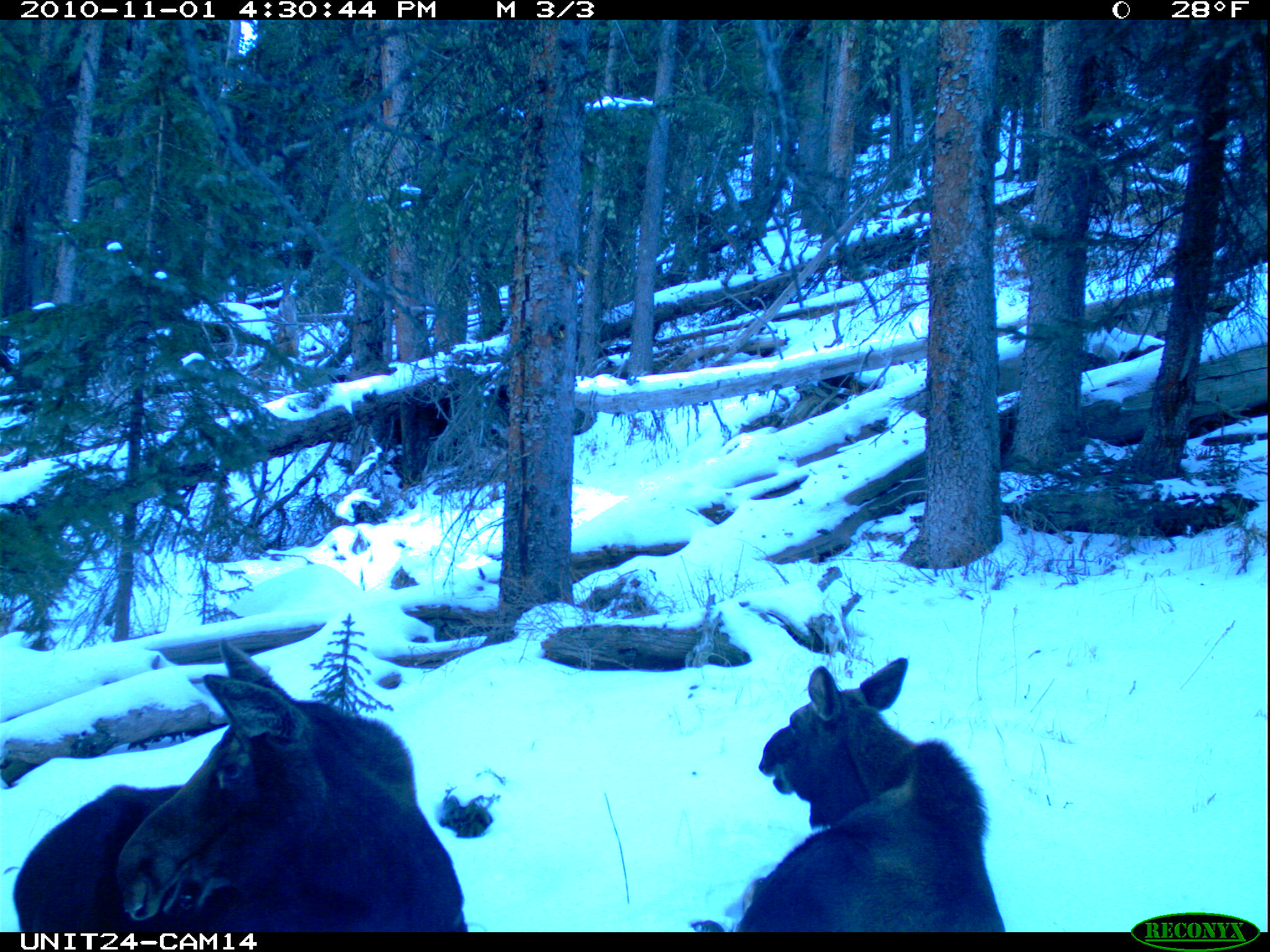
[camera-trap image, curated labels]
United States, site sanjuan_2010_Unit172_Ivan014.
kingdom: Animalia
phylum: Chordata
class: Mammalia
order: Artiodactyla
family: Cervidae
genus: Alces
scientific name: Alces alces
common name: moose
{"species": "Alces alces (moose)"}